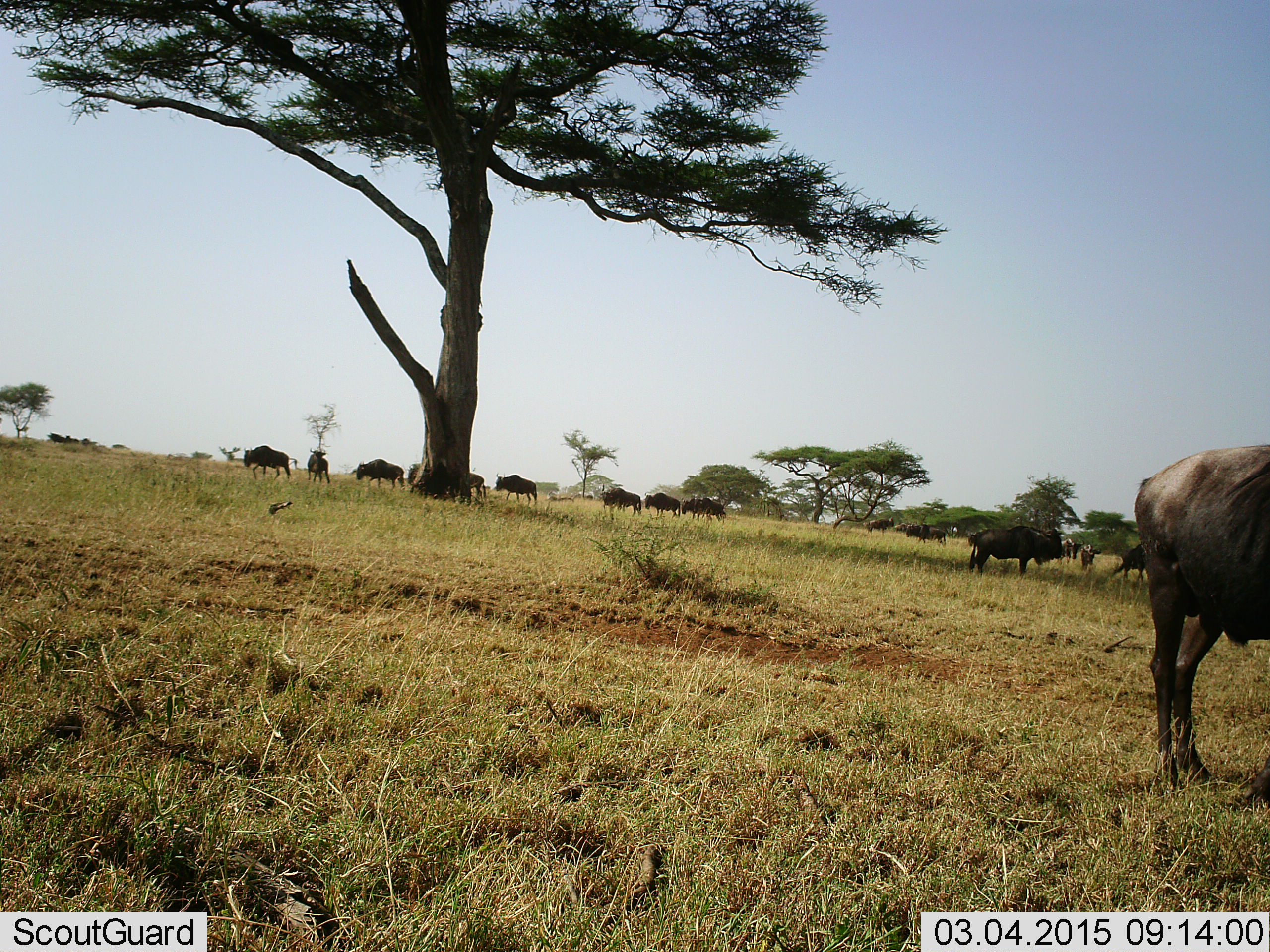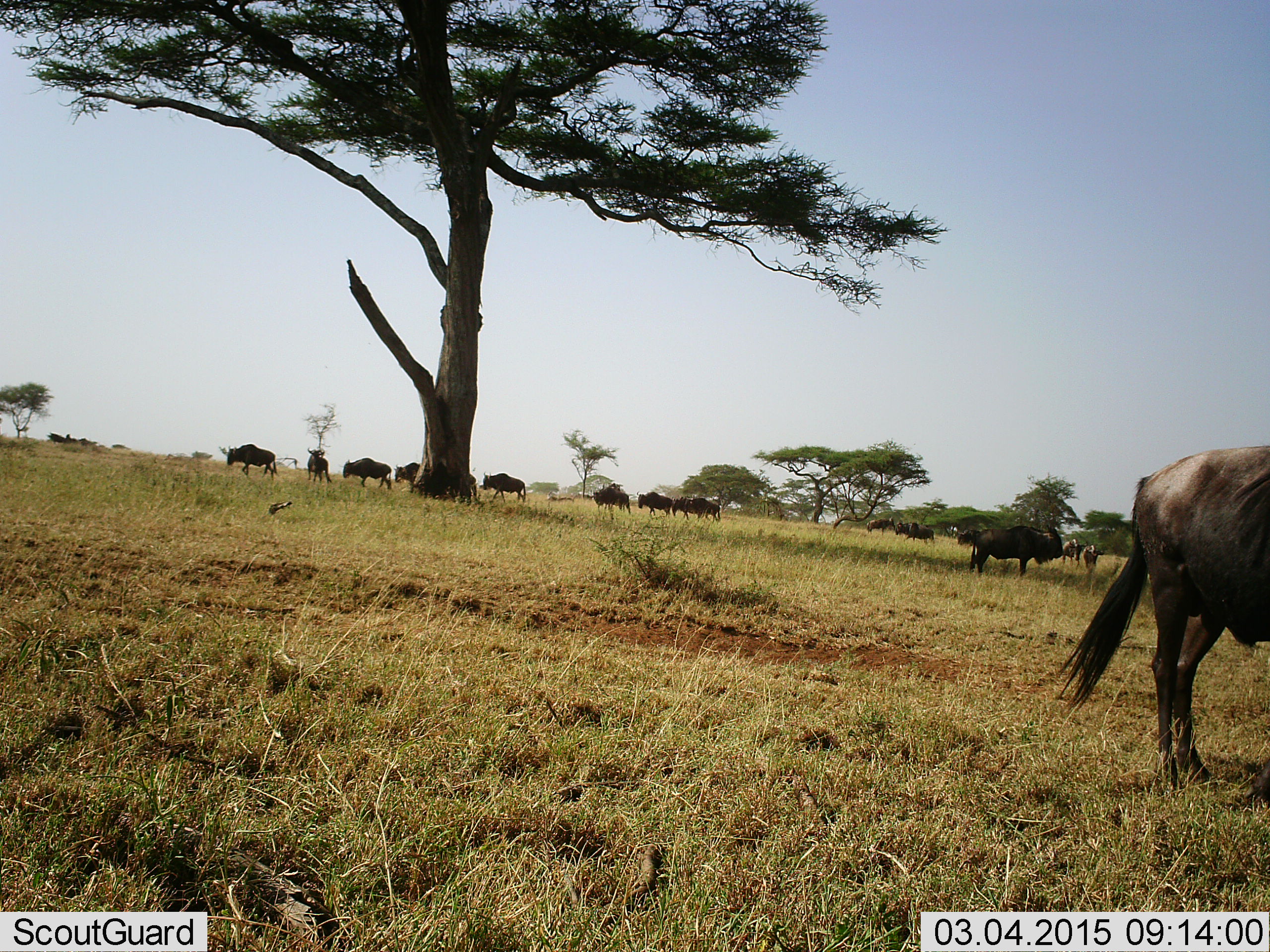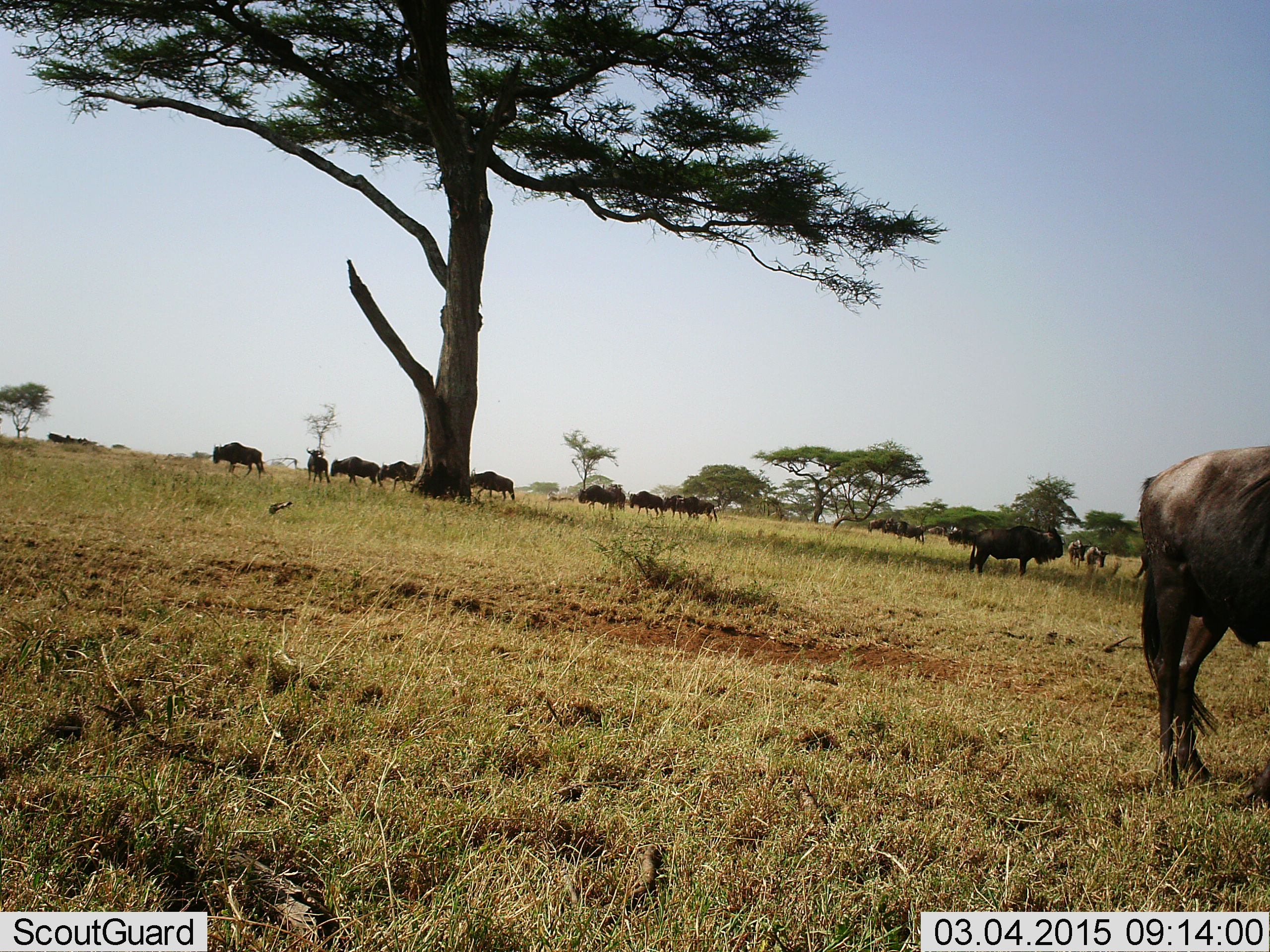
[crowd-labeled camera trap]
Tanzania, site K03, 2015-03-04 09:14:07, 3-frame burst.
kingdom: Animalia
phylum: Chordata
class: Mammalia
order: Artiodactyla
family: Bovidae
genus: Connochaetes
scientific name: Connochaetes taurinus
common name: blue wildebeest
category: wildebeest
Wildebeest (blue wildebeest) (Connochaetes taurinus), count 11-50. Behavior (volunteer vote fractions): standing 64%, resting 0%, moving 64%, interacting 9%. Young present (vote fraction): 9%. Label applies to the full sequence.